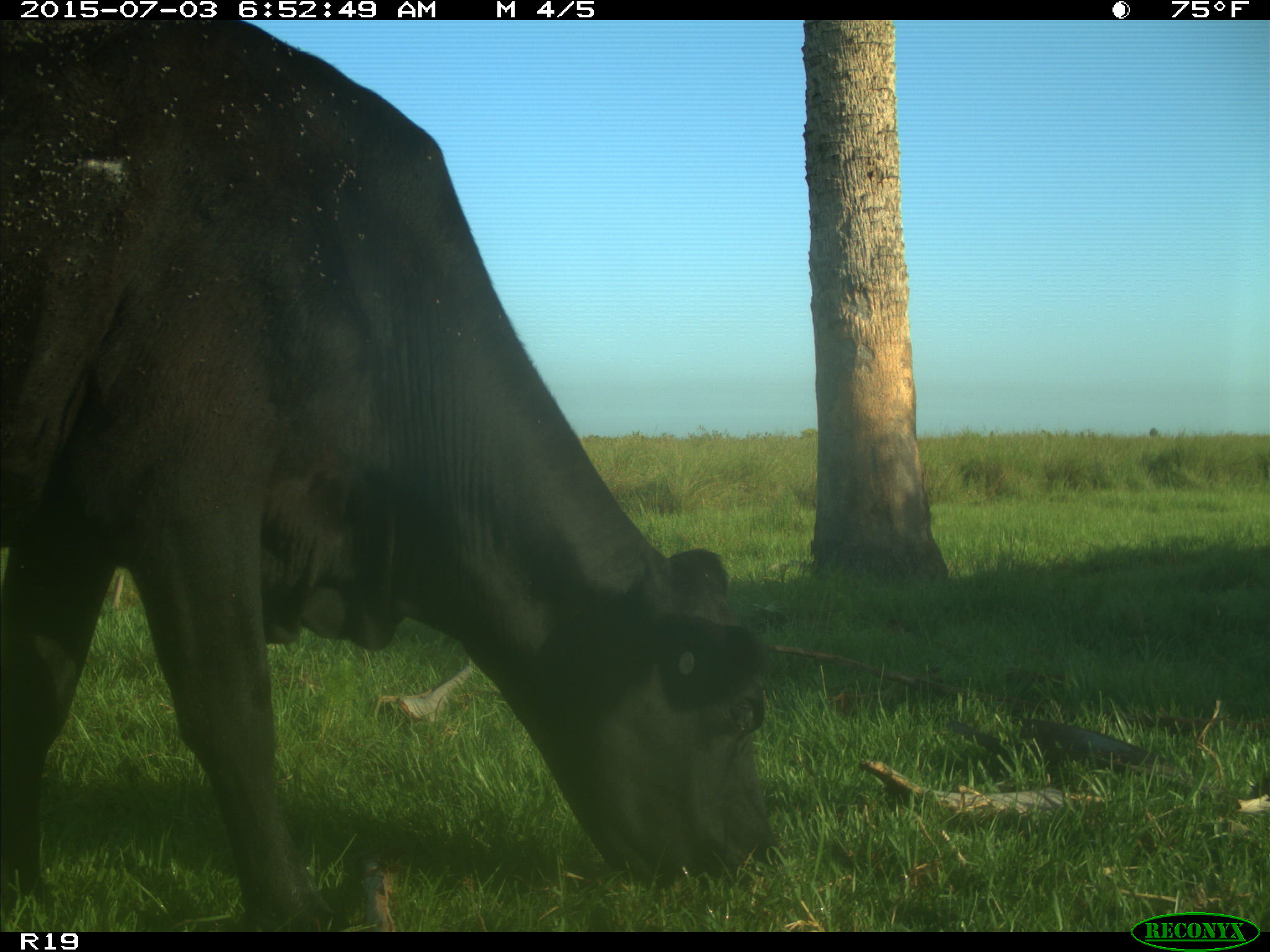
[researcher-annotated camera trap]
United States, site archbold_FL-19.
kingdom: Animalia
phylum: Chordata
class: Mammalia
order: Artiodactyla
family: Bovidae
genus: Bos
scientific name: Bos taurus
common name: domestic cow